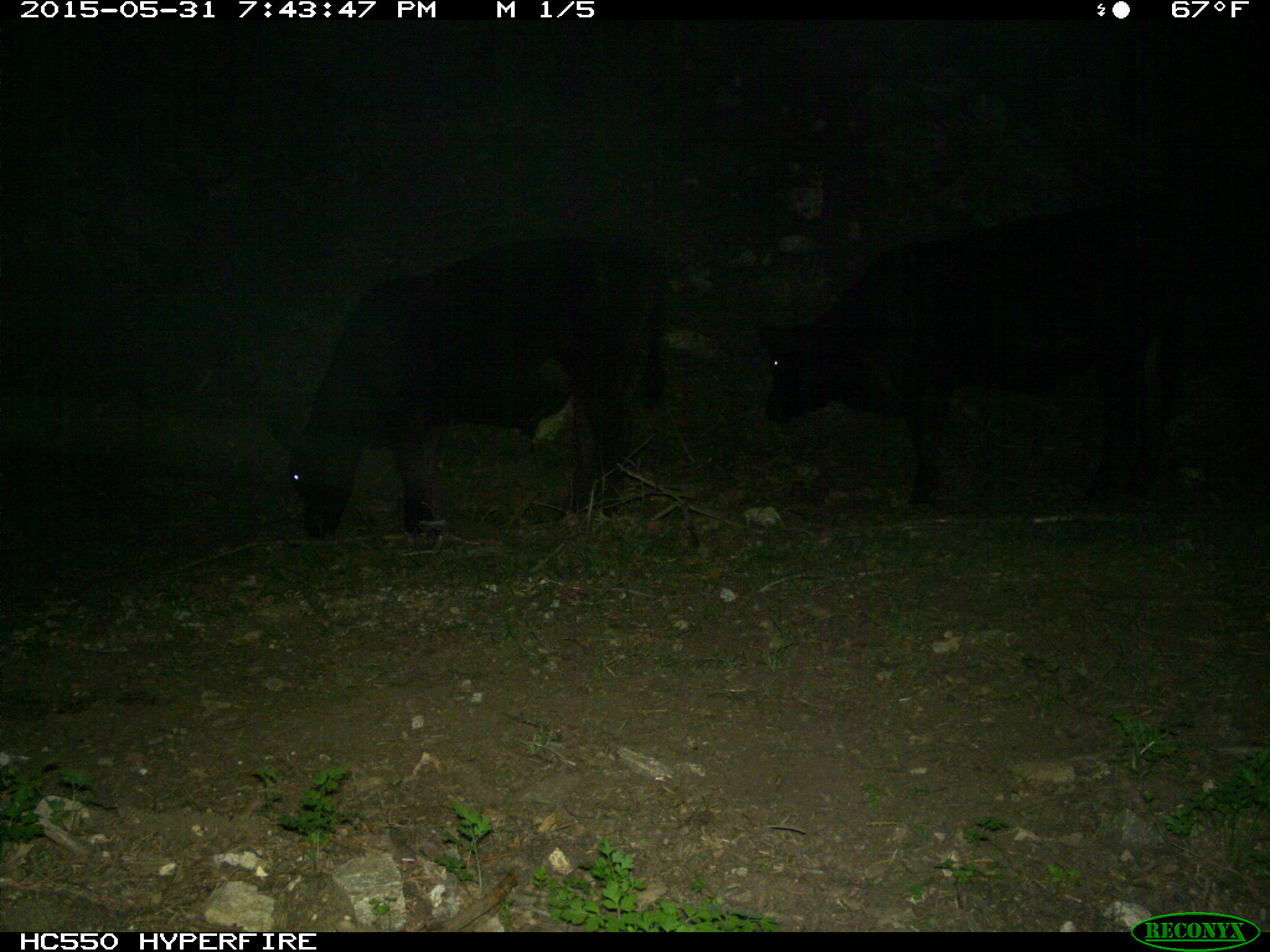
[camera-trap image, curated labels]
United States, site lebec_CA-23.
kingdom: Animalia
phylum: Chordata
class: Mammalia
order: Artiodactyla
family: Bovidae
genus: Bos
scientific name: Bos taurus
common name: domestic cow